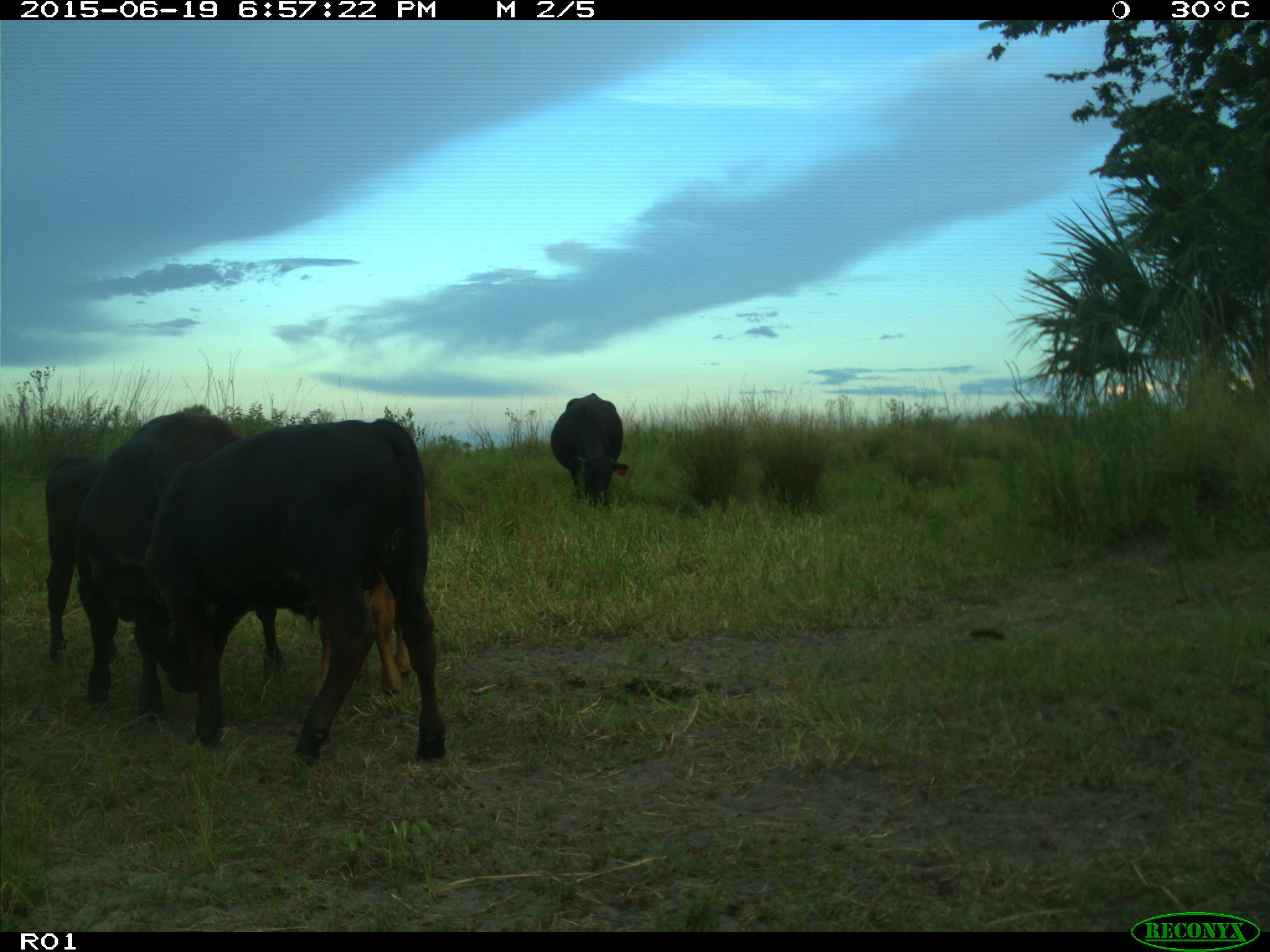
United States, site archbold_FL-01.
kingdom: Animalia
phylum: Chordata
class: Mammalia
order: Artiodactyla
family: Bovidae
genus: Bos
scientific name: Bos taurus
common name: domestic cow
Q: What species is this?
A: Bos taurus (domestic cow).